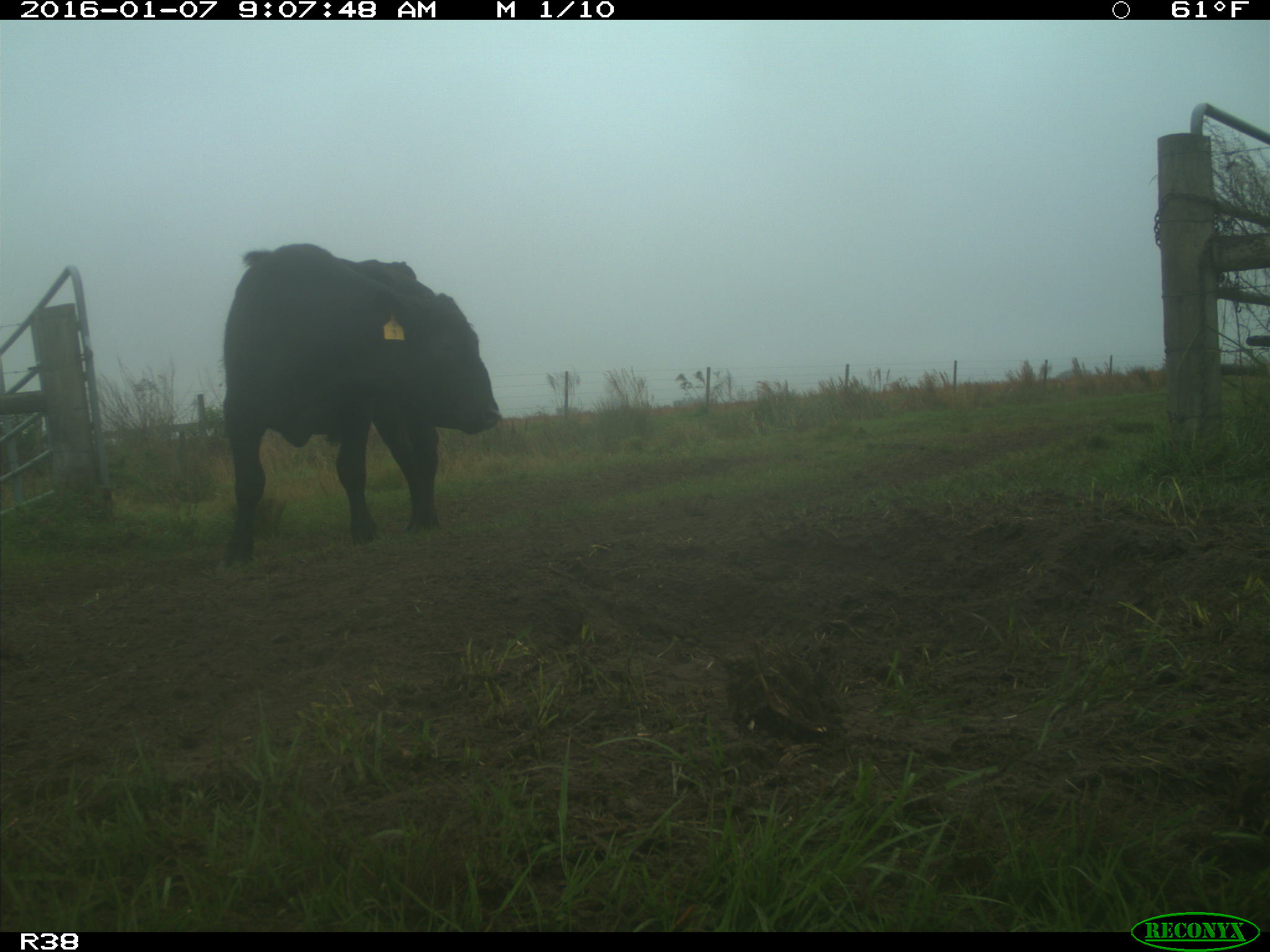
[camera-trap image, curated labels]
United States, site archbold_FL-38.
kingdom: Animalia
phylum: Chordata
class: Mammalia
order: Artiodactyla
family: Bovidae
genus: Bos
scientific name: Bos taurus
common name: domestic cow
Bos taurus (domestic cow).